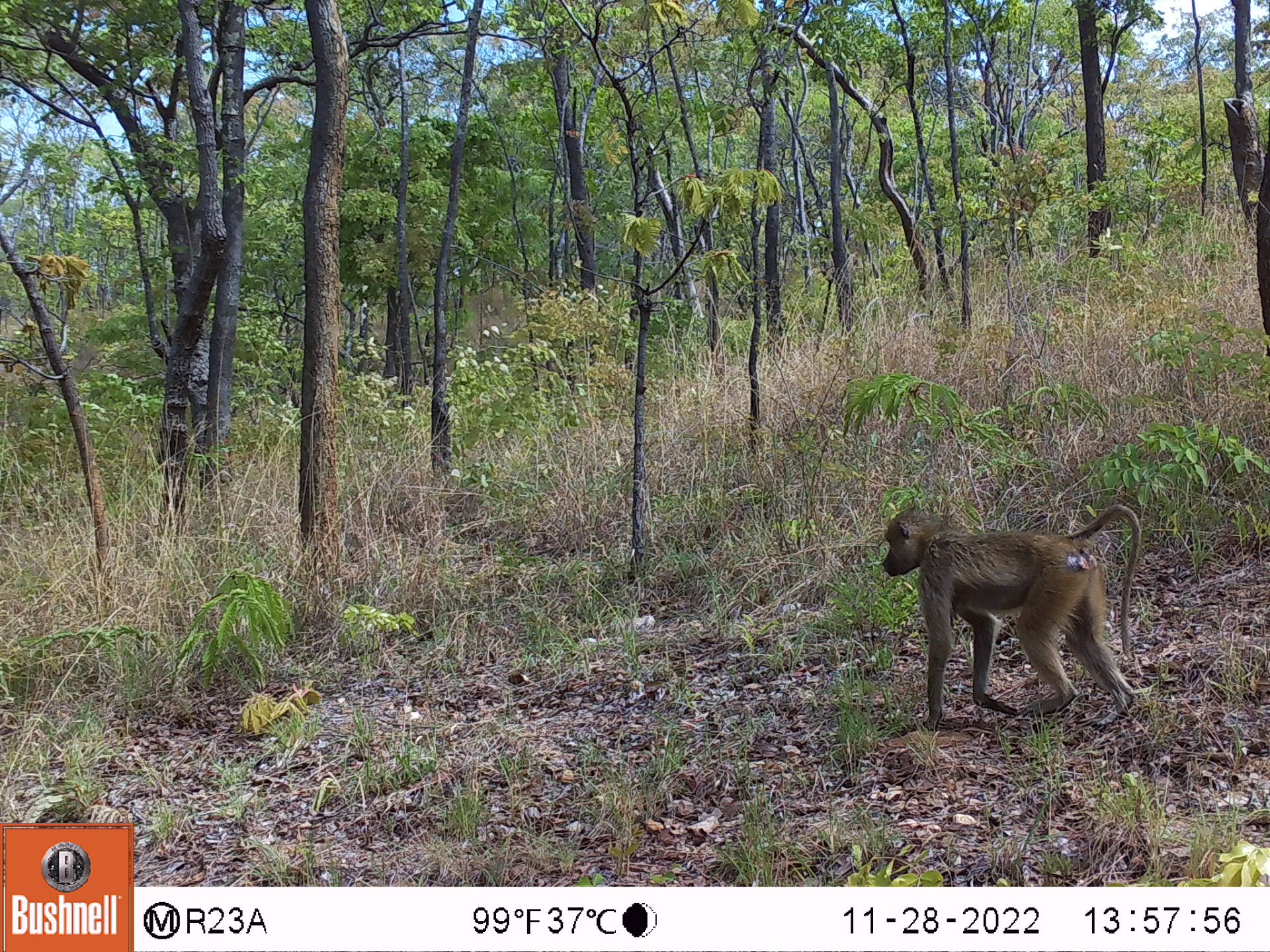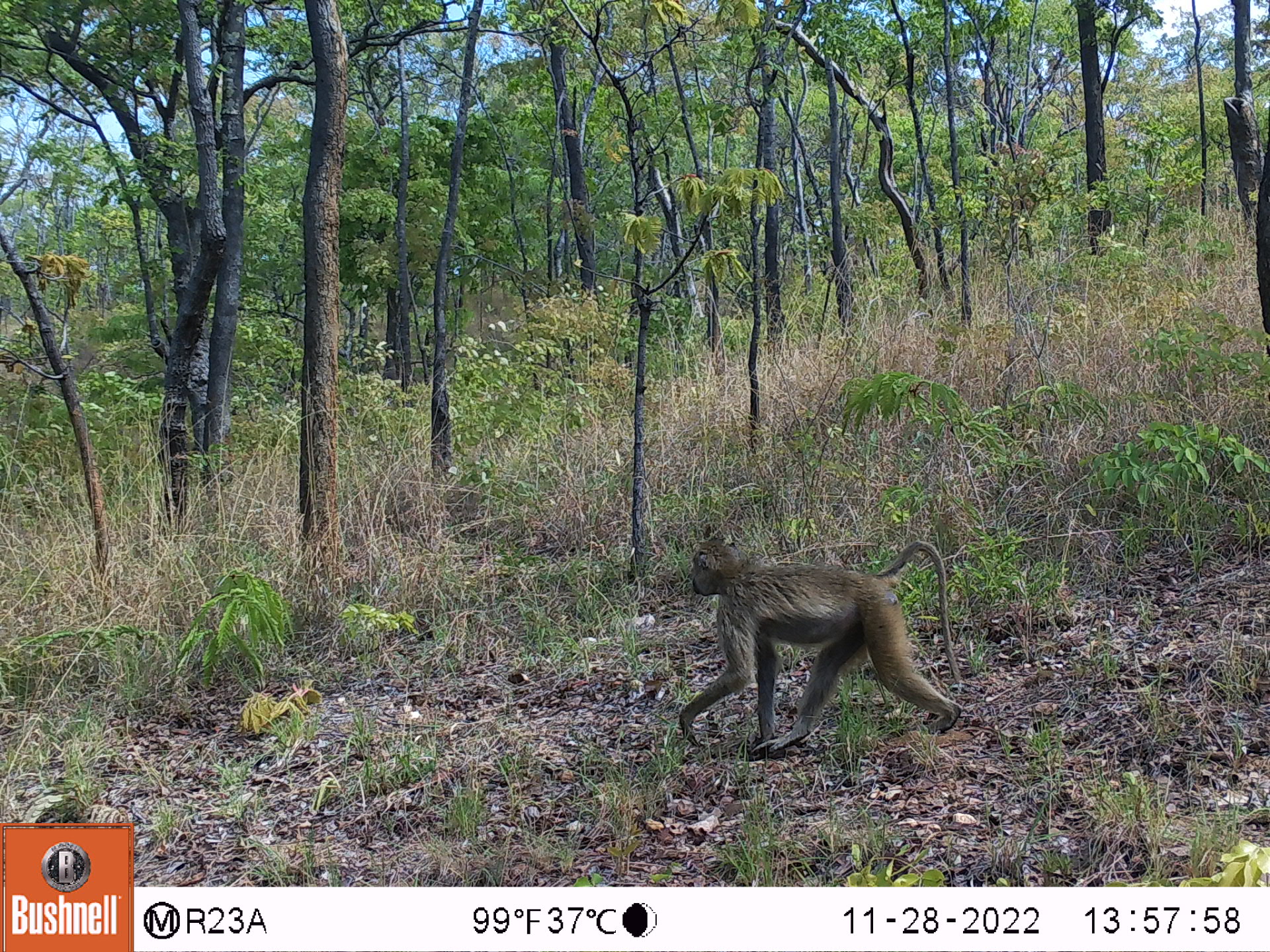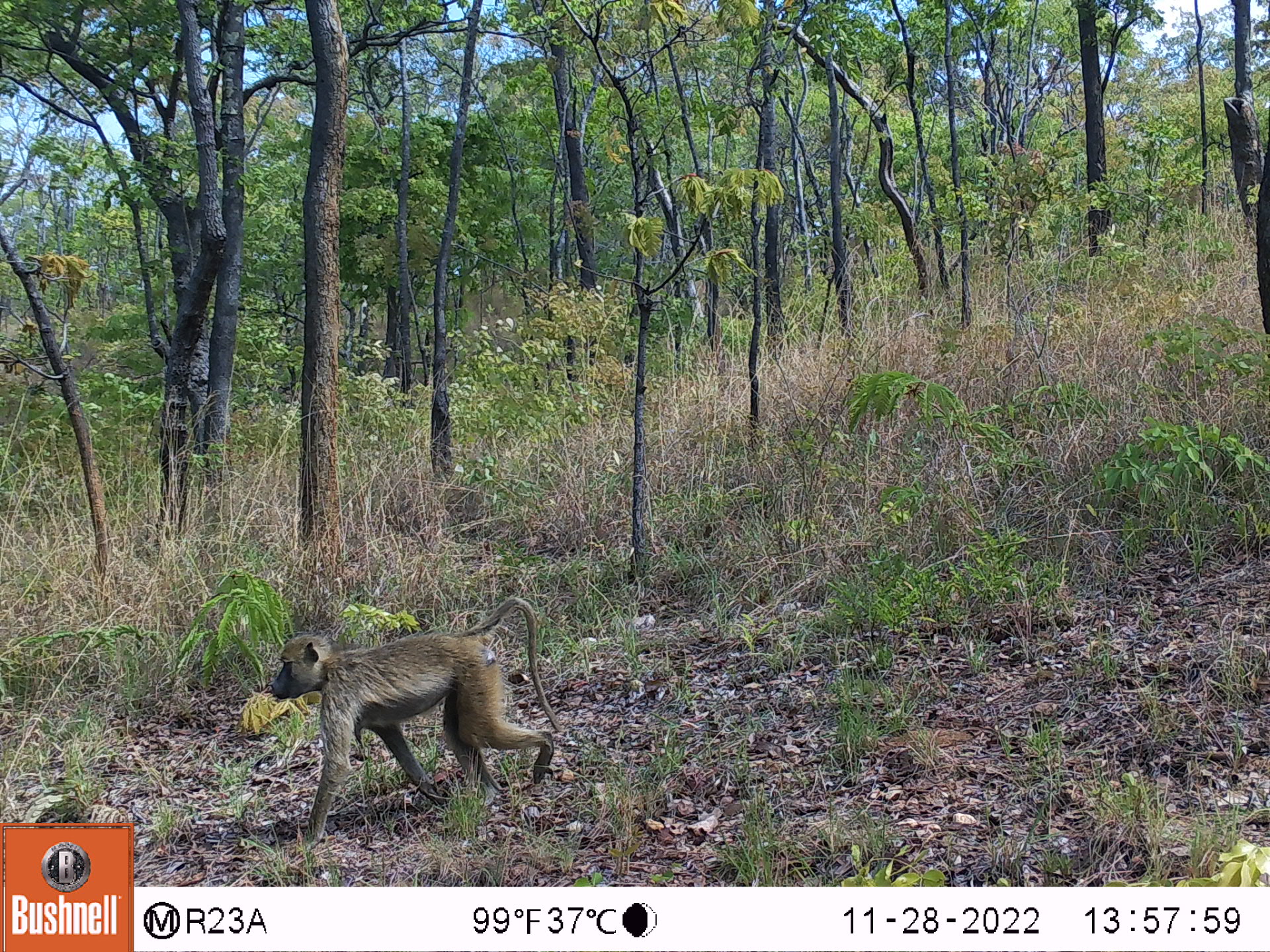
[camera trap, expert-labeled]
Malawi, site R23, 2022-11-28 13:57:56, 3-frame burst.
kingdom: Animalia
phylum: Chordata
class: Mammalia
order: Primates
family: Cercopithecidae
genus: Papio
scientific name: Papio cynocephalus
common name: yellow baboon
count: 1